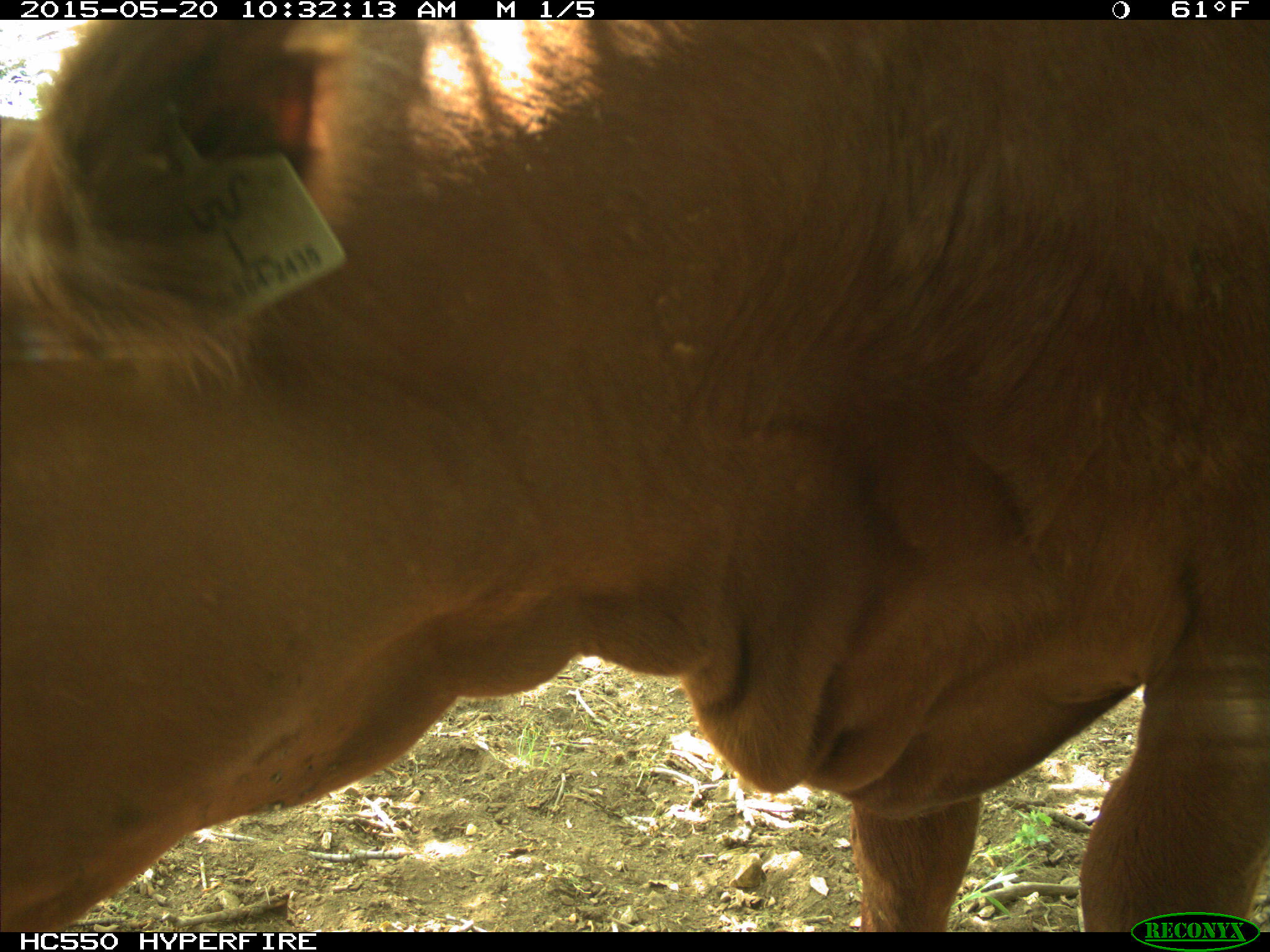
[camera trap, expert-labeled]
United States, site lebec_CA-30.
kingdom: Animalia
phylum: Chordata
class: Mammalia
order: Artiodactyla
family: Bovidae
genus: Bos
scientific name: Bos taurus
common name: domestic cow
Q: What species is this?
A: Bos taurus (domestic cow).